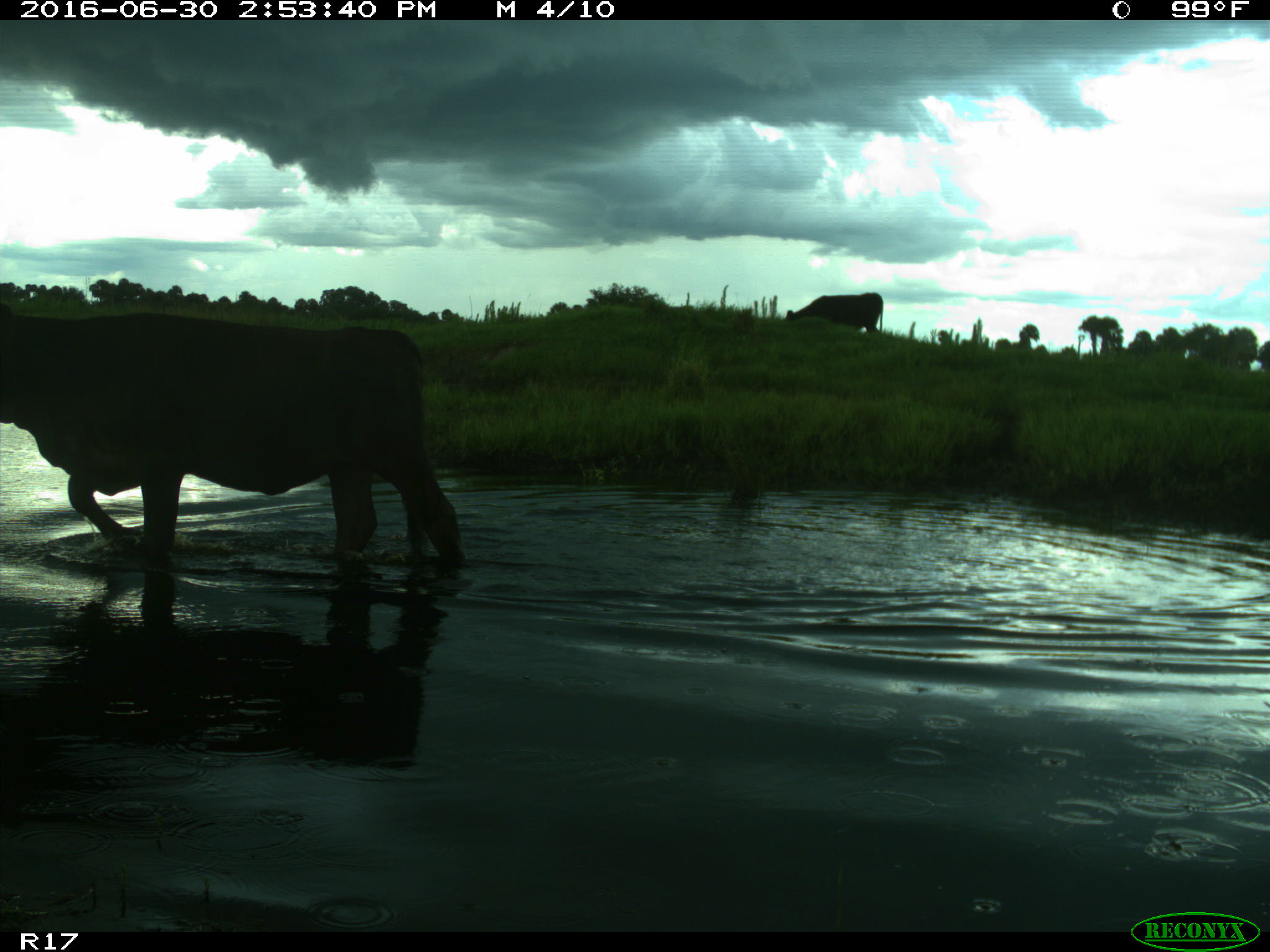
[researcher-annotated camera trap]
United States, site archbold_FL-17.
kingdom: Animalia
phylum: Chordata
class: Mammalia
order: Artiodactyla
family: Bovidae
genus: Bos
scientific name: Bos taurus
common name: domestic cow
Bos taurus (domestic cow).